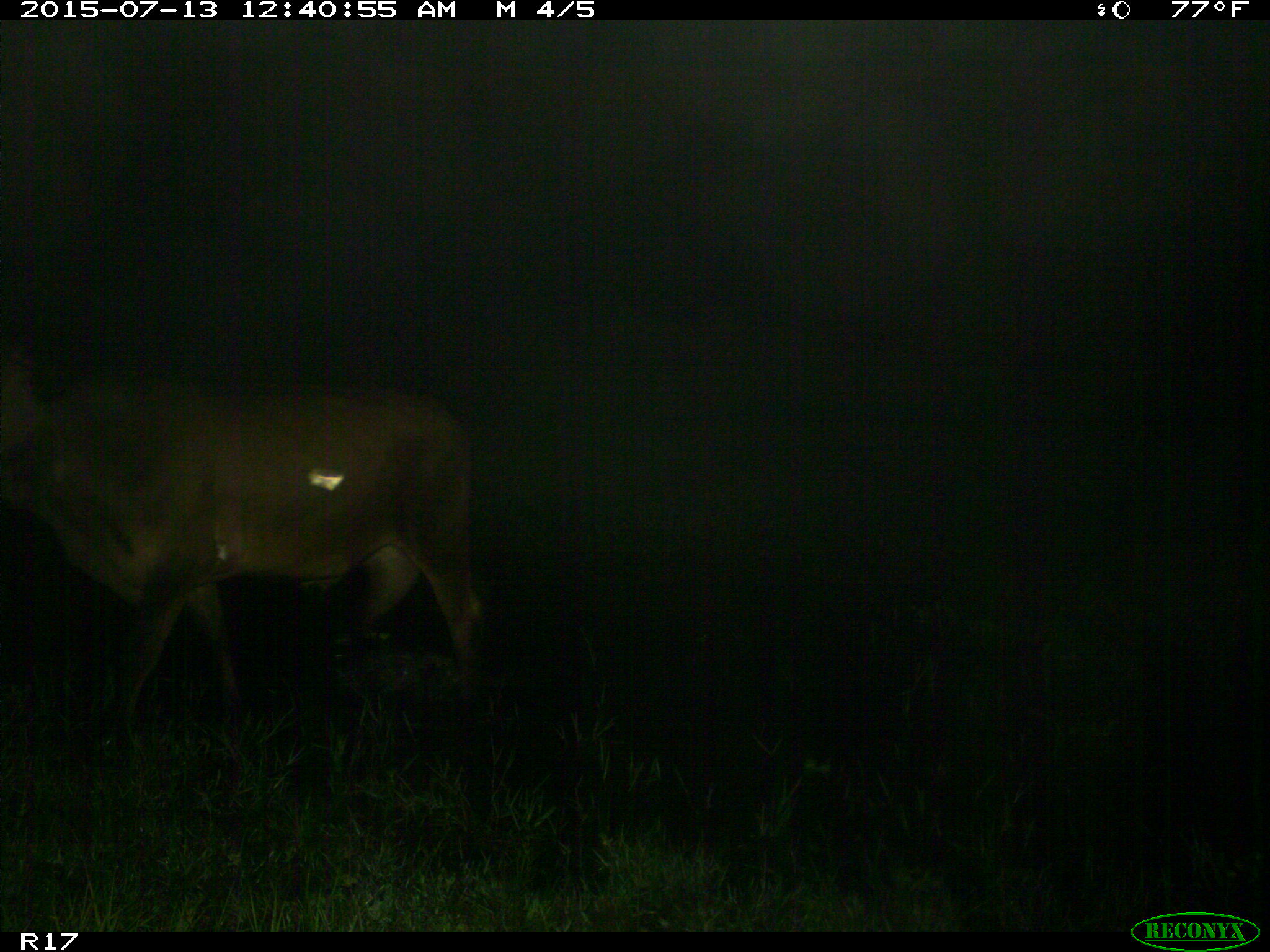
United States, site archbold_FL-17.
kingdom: Animalia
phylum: Chordata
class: Mammalia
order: Artiodactyla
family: Bovidae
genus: Bos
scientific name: Bos taurus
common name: domestic cow